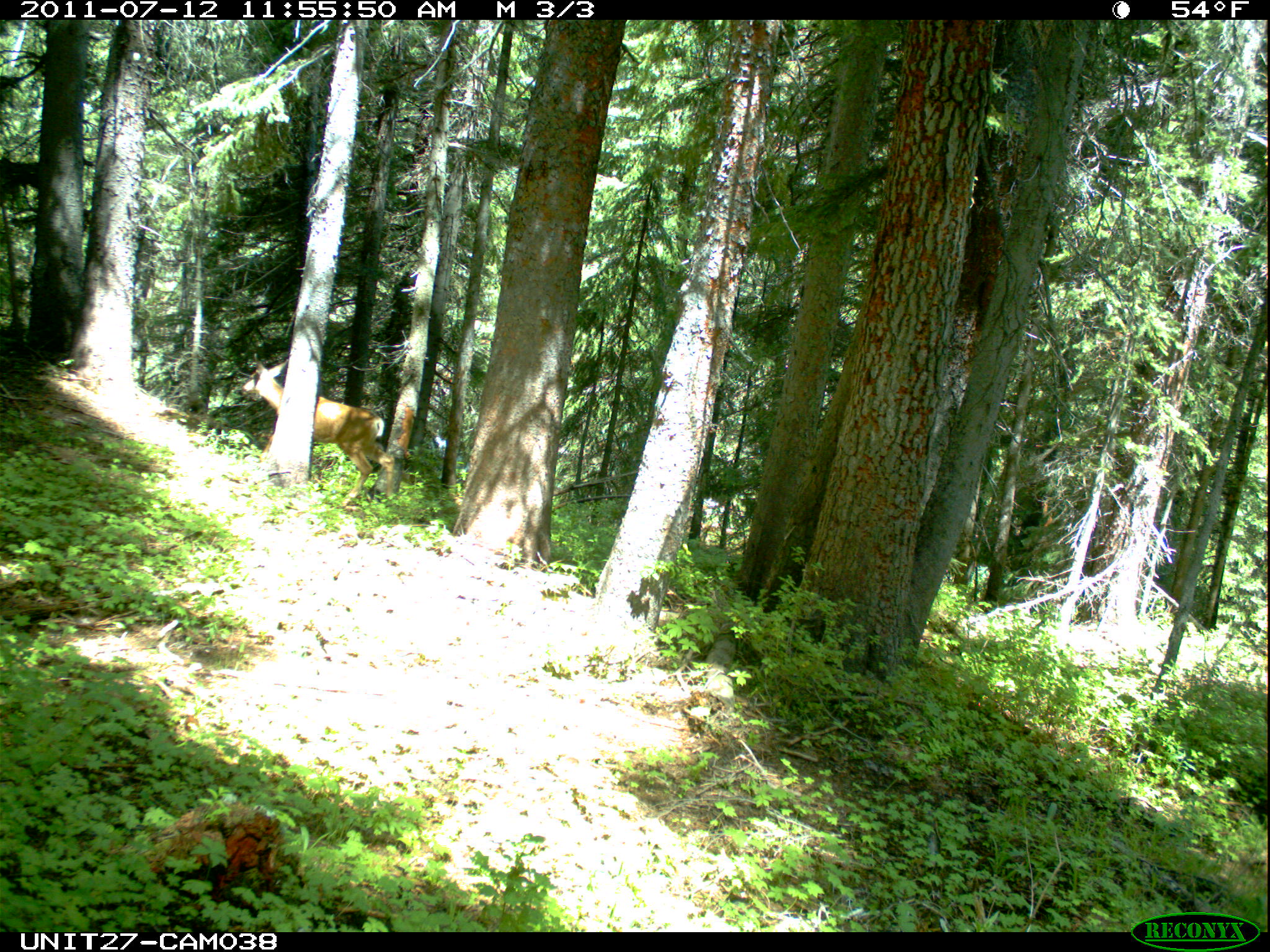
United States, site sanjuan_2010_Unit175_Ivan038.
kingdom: Animalia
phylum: Chordata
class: Mammalia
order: Artiodactyla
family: Cervidae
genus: Odocoileus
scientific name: Odocoileus hemionus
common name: mule deer